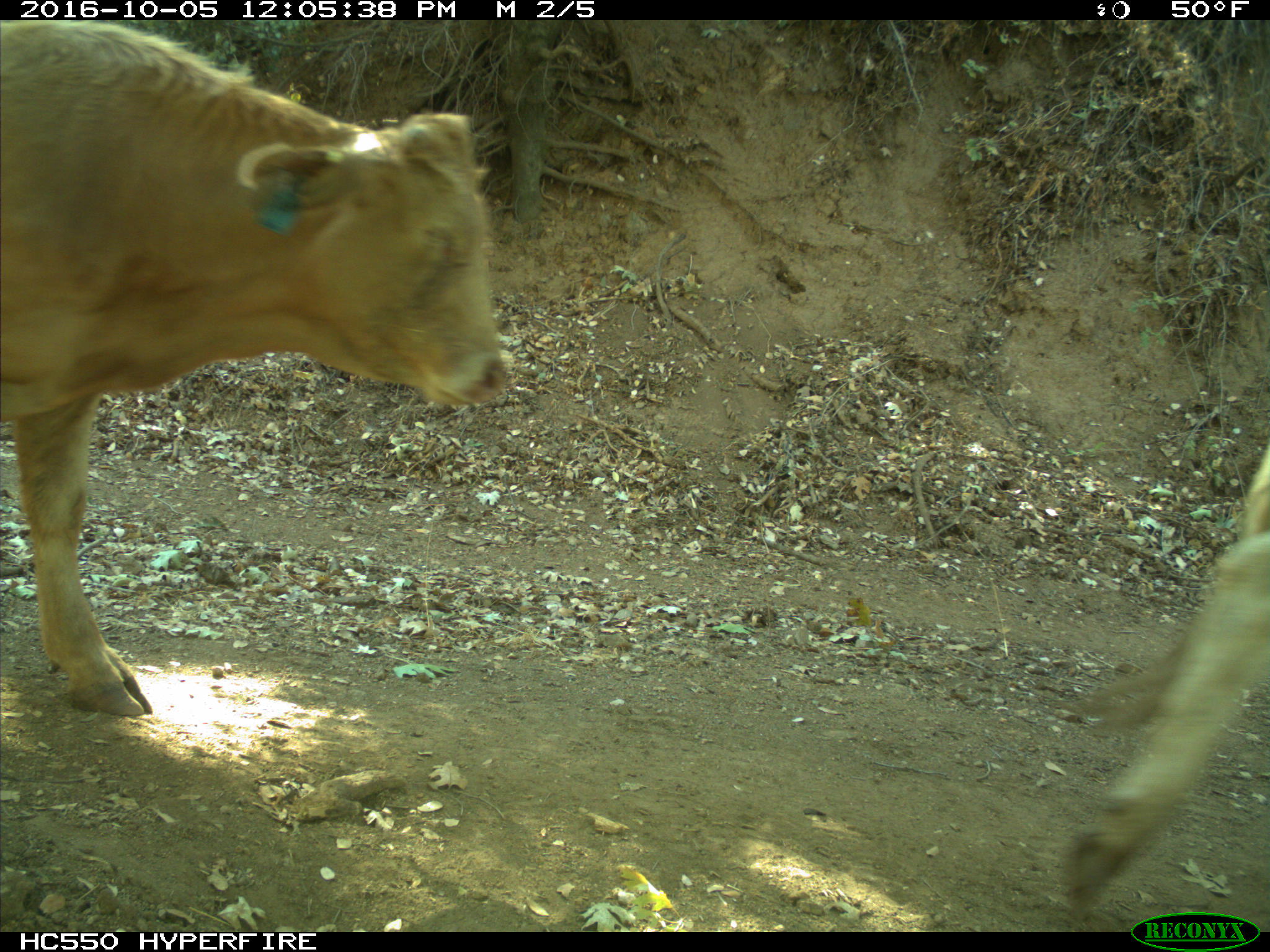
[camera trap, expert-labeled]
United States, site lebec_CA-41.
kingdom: Animalia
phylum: Chordata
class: Mammalia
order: Artiodactyla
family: Bovidae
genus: Bos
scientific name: Bos taurus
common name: domestic cow